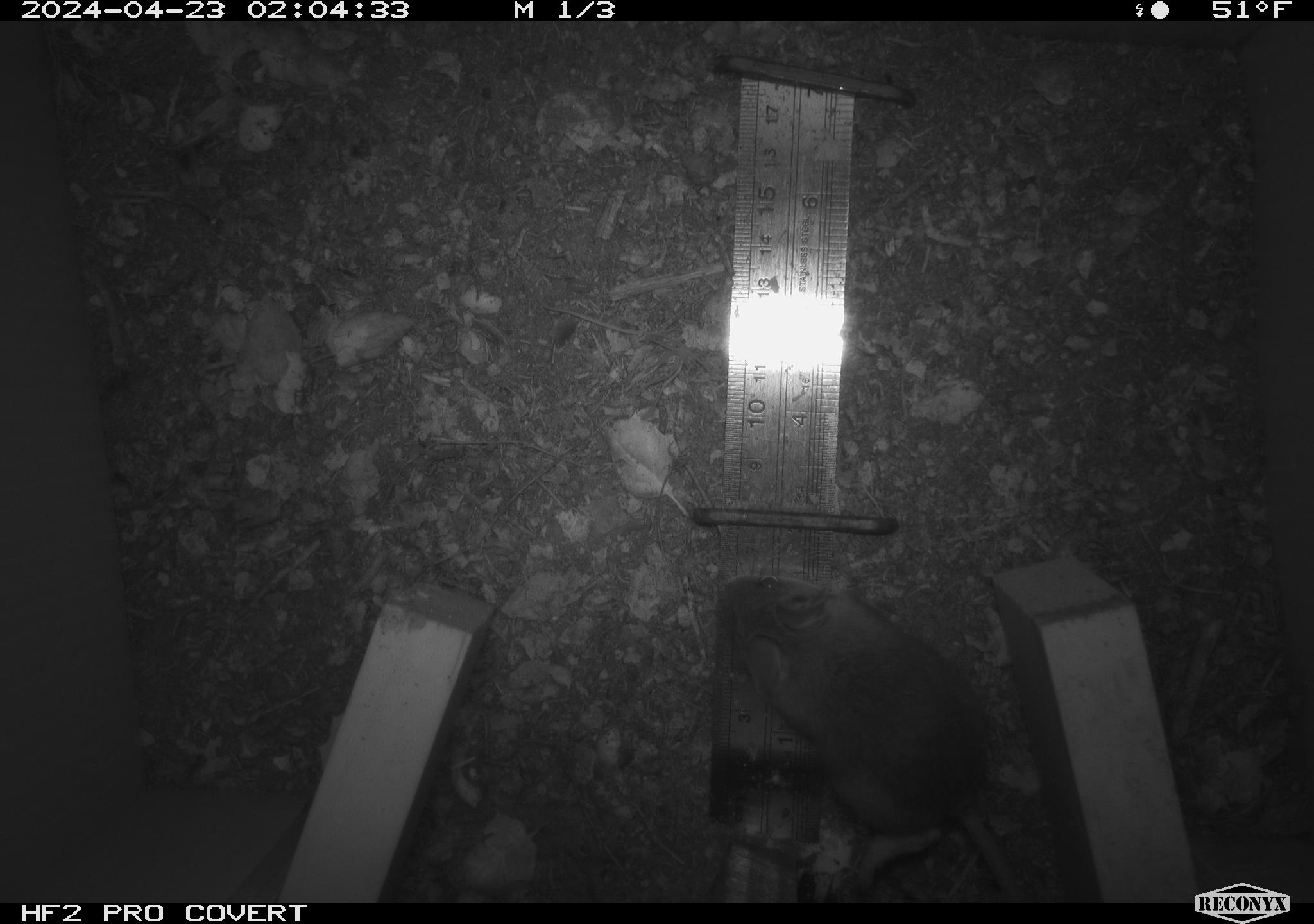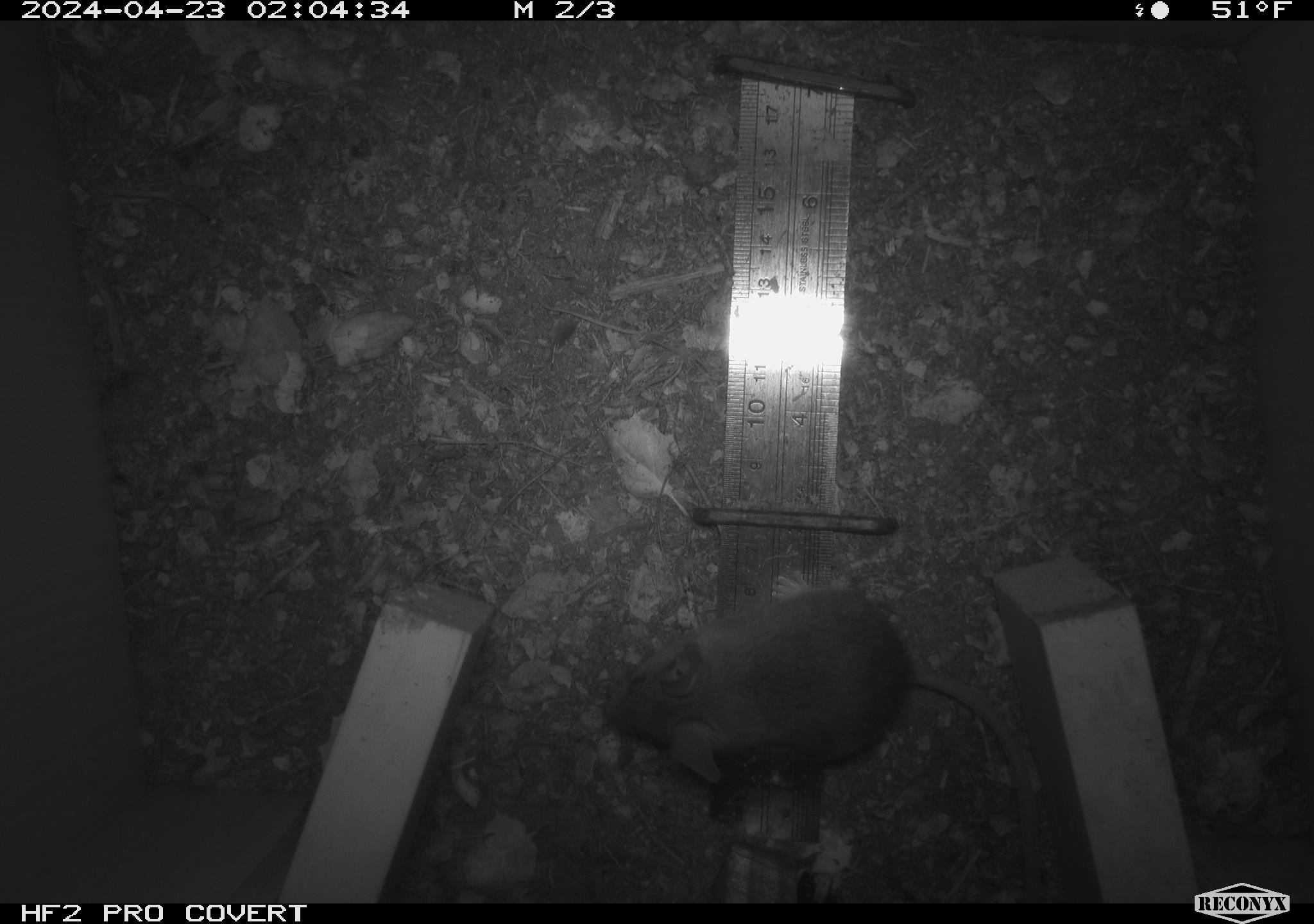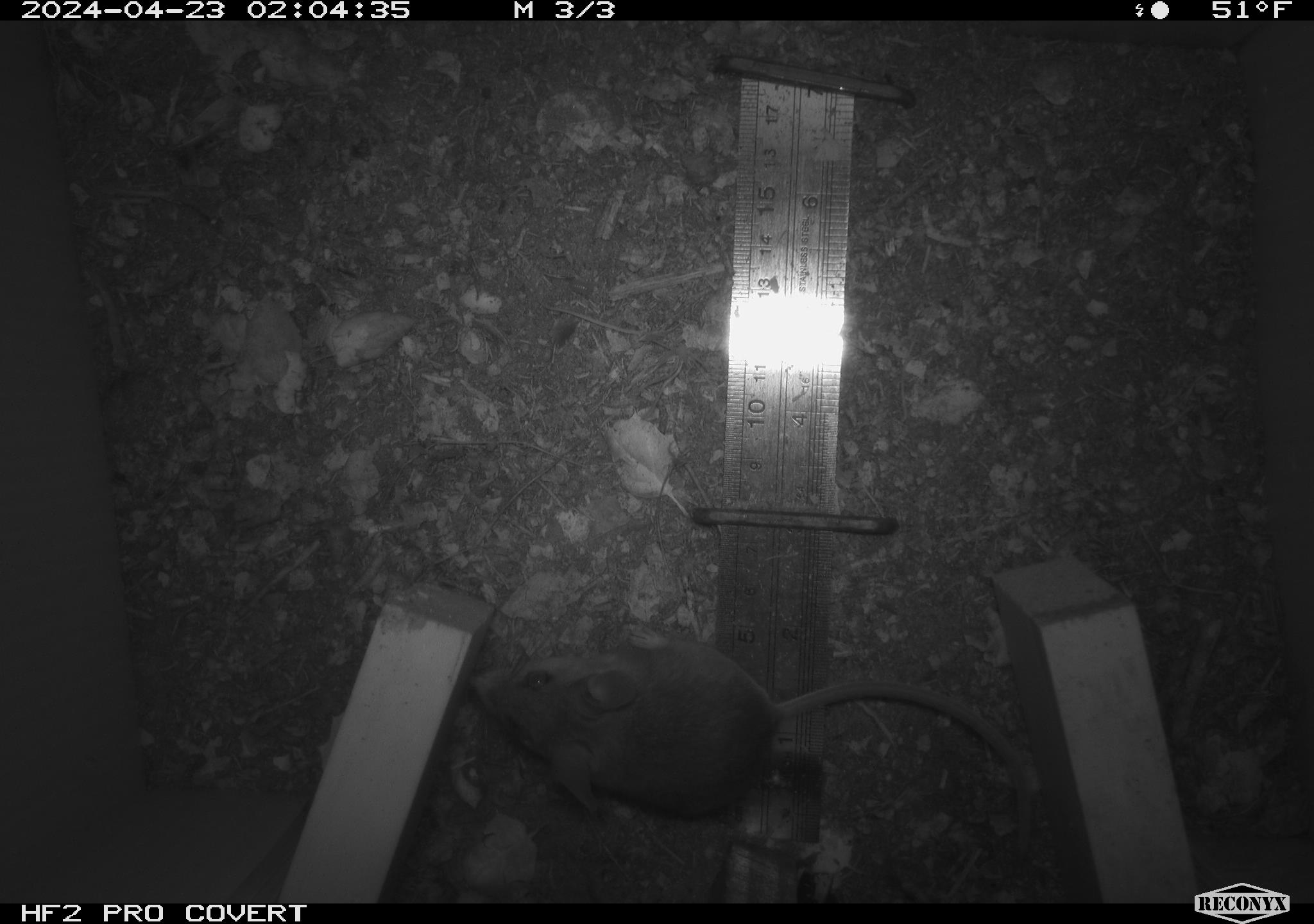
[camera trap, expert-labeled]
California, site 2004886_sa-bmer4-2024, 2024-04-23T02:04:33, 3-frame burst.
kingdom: Animalia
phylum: Chordata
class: Mammalia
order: Rodentia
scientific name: Rodentia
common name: mouse species